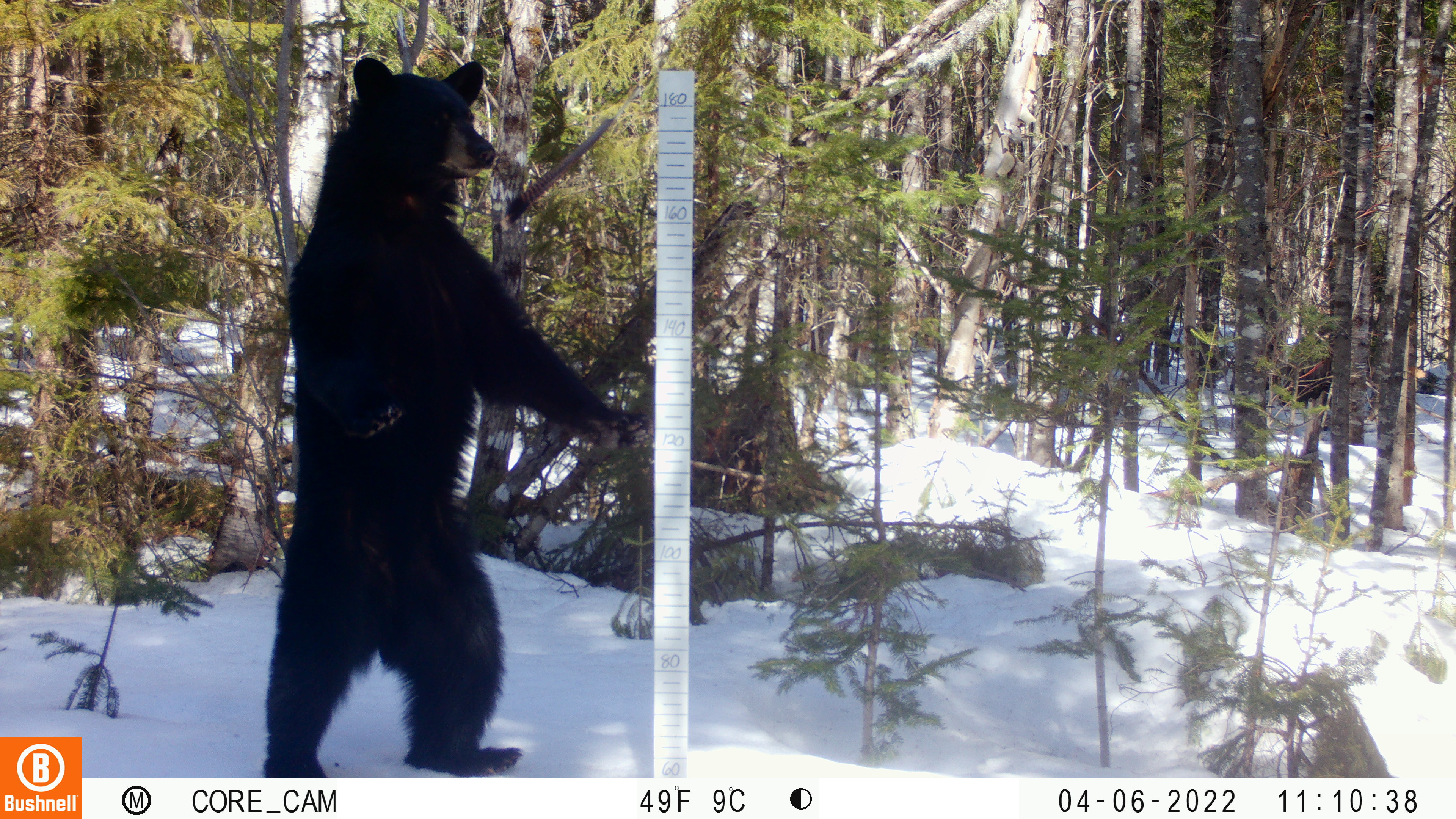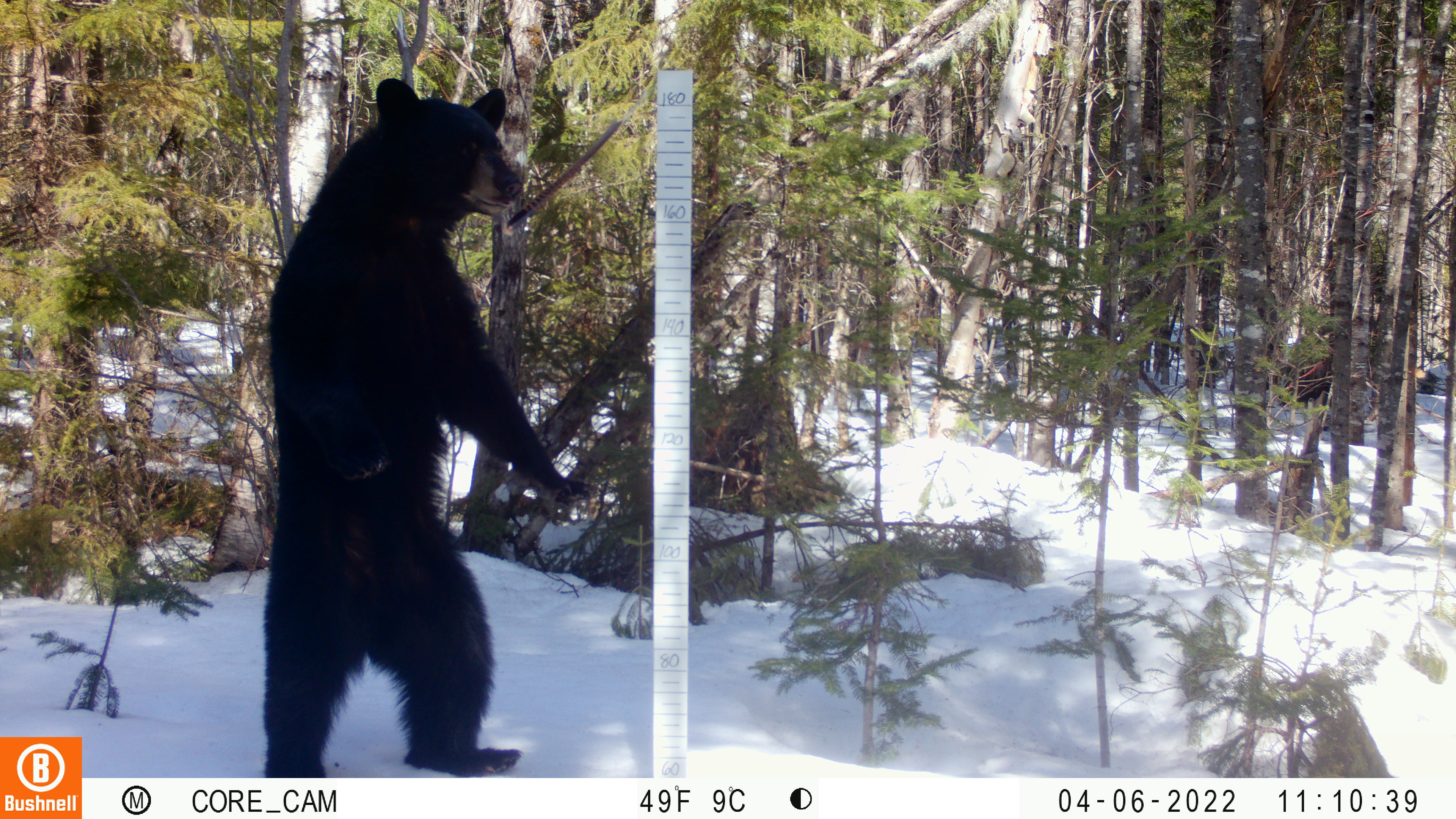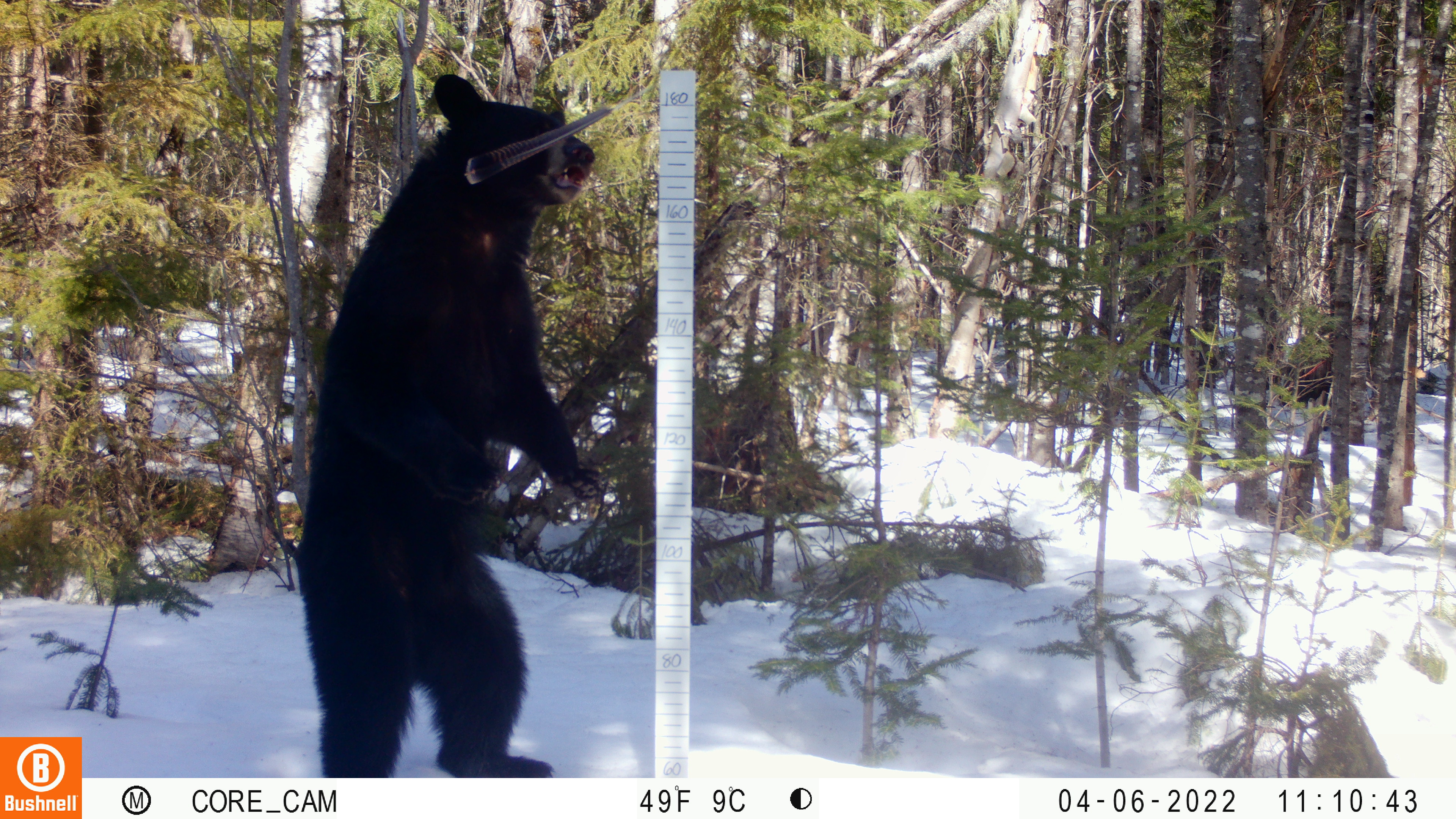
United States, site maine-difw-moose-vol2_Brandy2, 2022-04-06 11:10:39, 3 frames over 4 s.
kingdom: Animalia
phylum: Chordata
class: Mammalia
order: Carnivora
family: Ursidae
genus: Ursus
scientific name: Ursus americanus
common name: black bear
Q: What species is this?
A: Black bear (Ursus americanus).